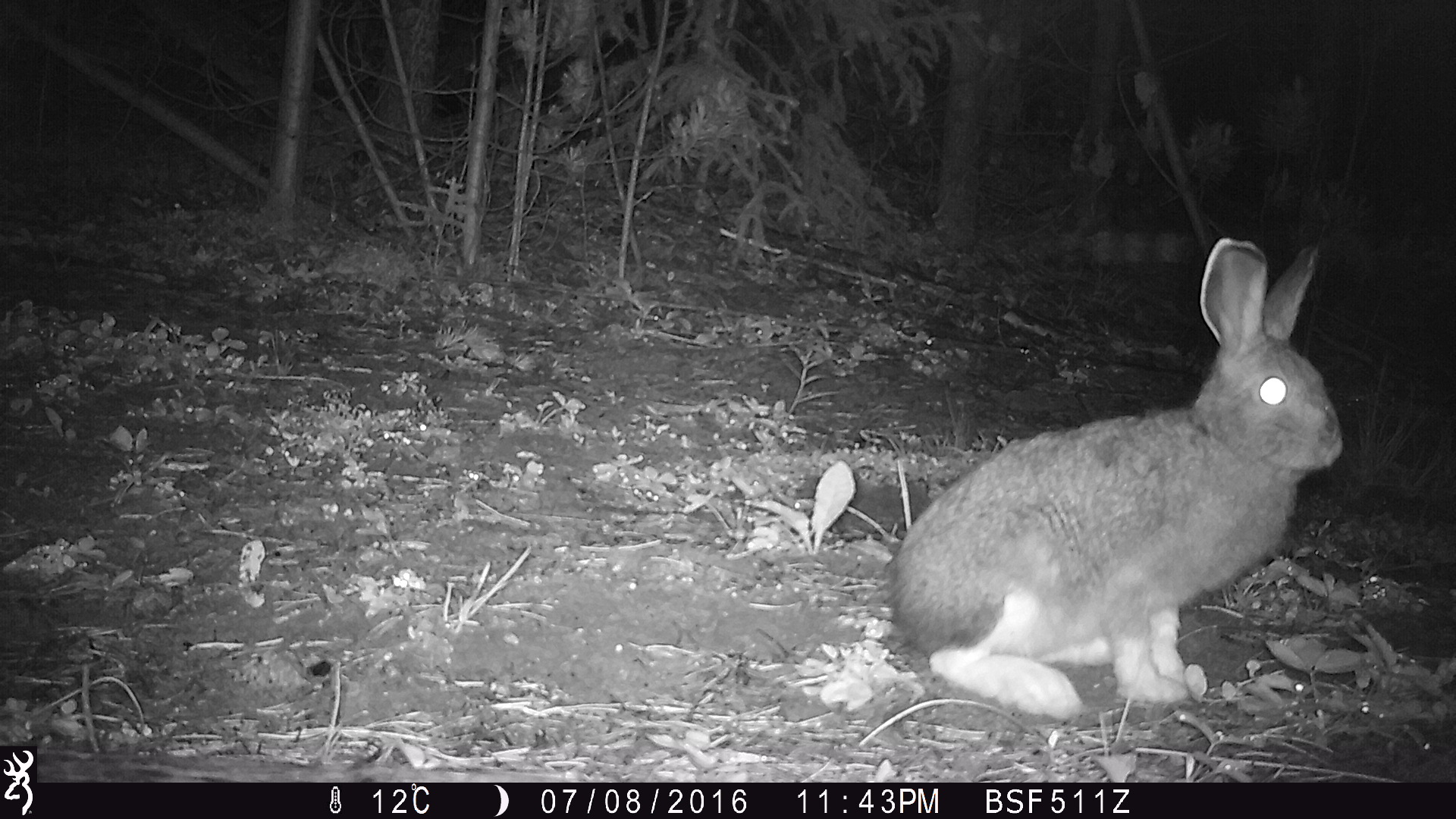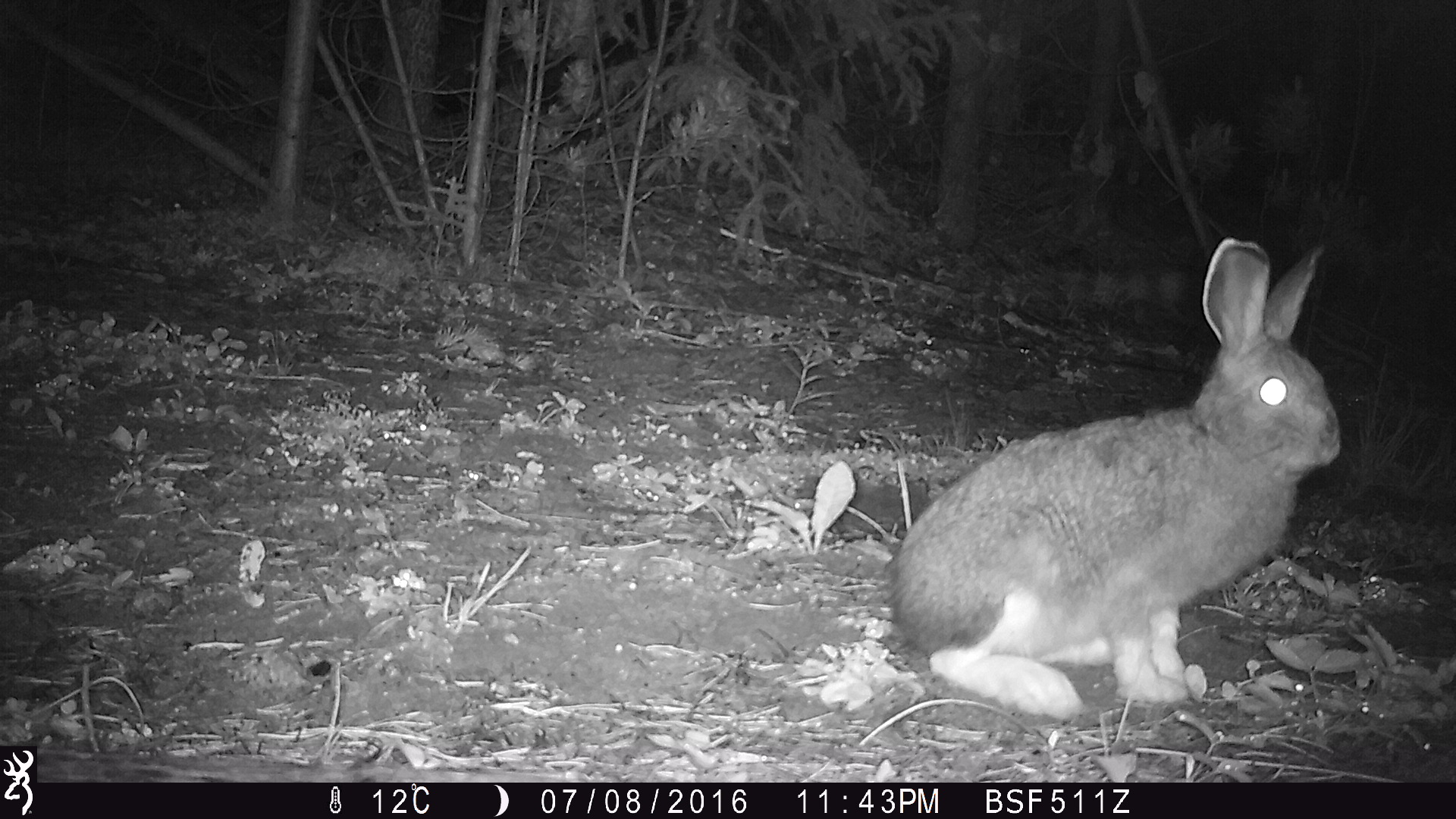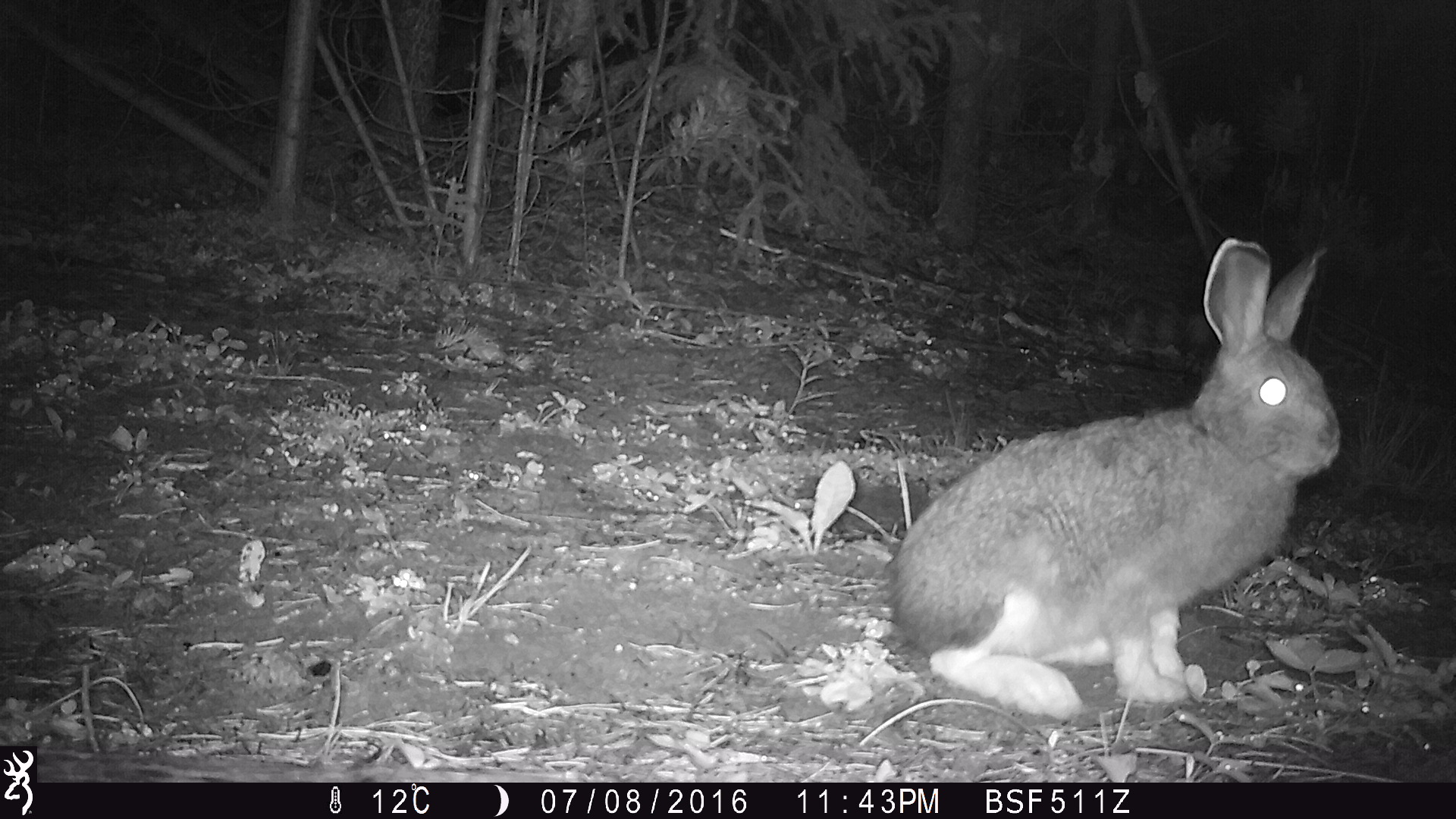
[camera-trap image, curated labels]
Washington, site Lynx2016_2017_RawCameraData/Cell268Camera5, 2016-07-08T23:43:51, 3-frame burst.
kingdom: Animalia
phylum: Chordata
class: Mammalia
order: Lagomorpha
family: Leporidae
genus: Lepus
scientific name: Lepus americanus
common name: snowshoe hare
Lepus americanus (snowshoe hare). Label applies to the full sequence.